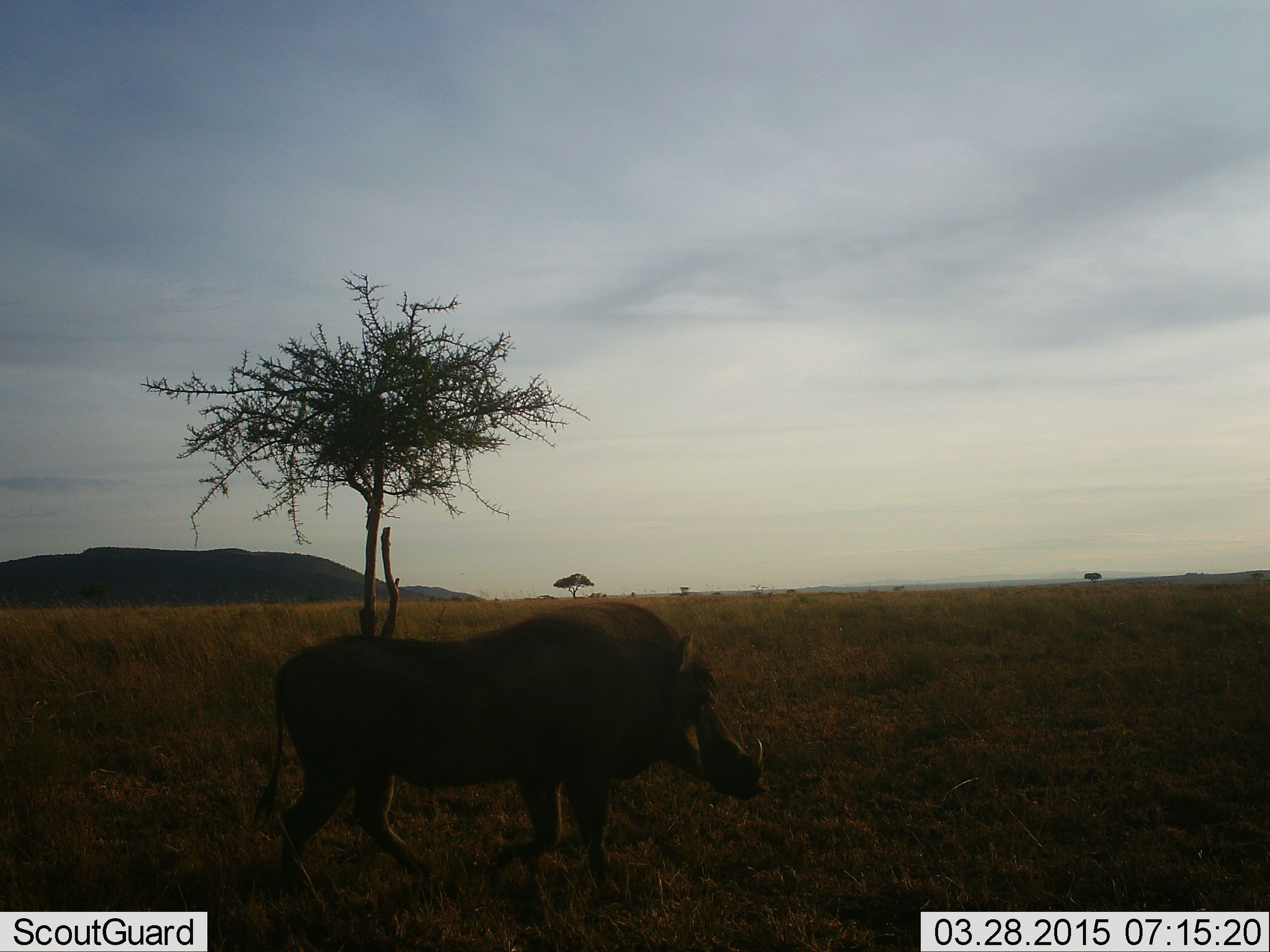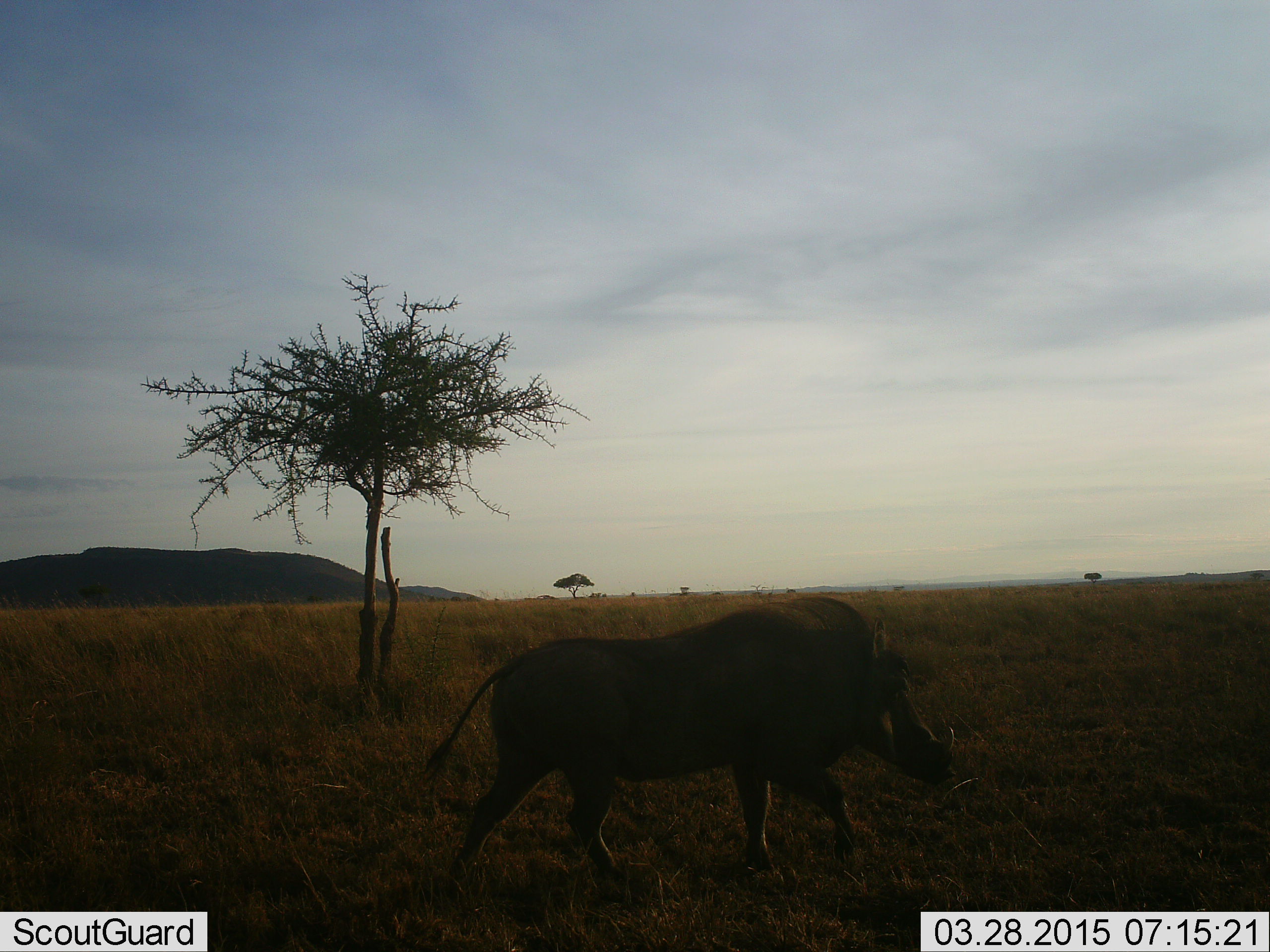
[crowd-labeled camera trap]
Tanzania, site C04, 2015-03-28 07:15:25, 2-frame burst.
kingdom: Animalia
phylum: Chordata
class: Mammalia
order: Artiodactyla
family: Suidae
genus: Phacochoerus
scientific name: Phacochoerus africanus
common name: warthog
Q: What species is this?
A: Warthog (Phacochoerus africanus).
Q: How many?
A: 1.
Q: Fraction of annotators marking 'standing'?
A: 0%.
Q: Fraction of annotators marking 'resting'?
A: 0%.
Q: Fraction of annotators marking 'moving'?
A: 100%.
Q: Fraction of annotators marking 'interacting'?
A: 0%.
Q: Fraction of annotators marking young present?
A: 0%.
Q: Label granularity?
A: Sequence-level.